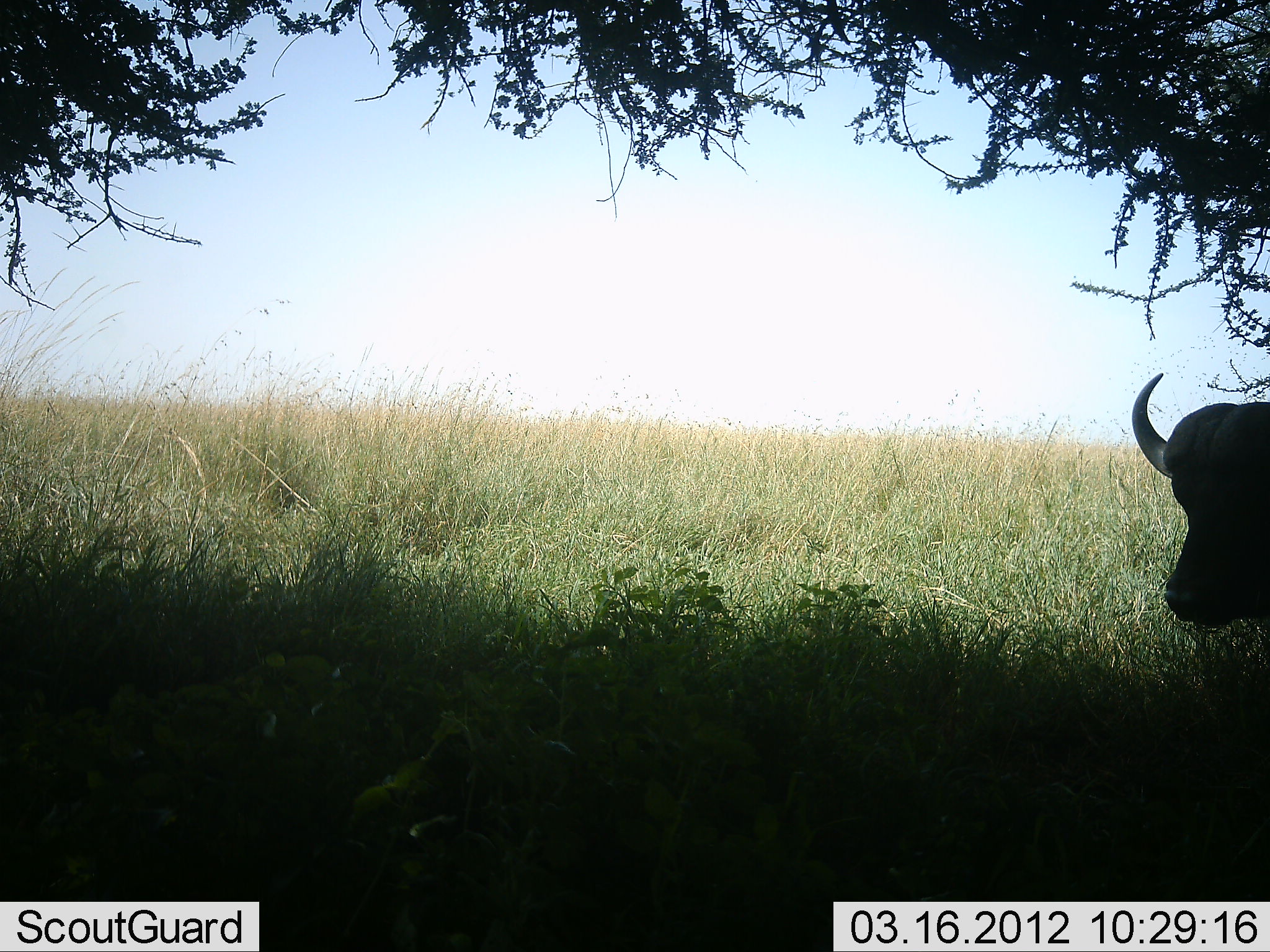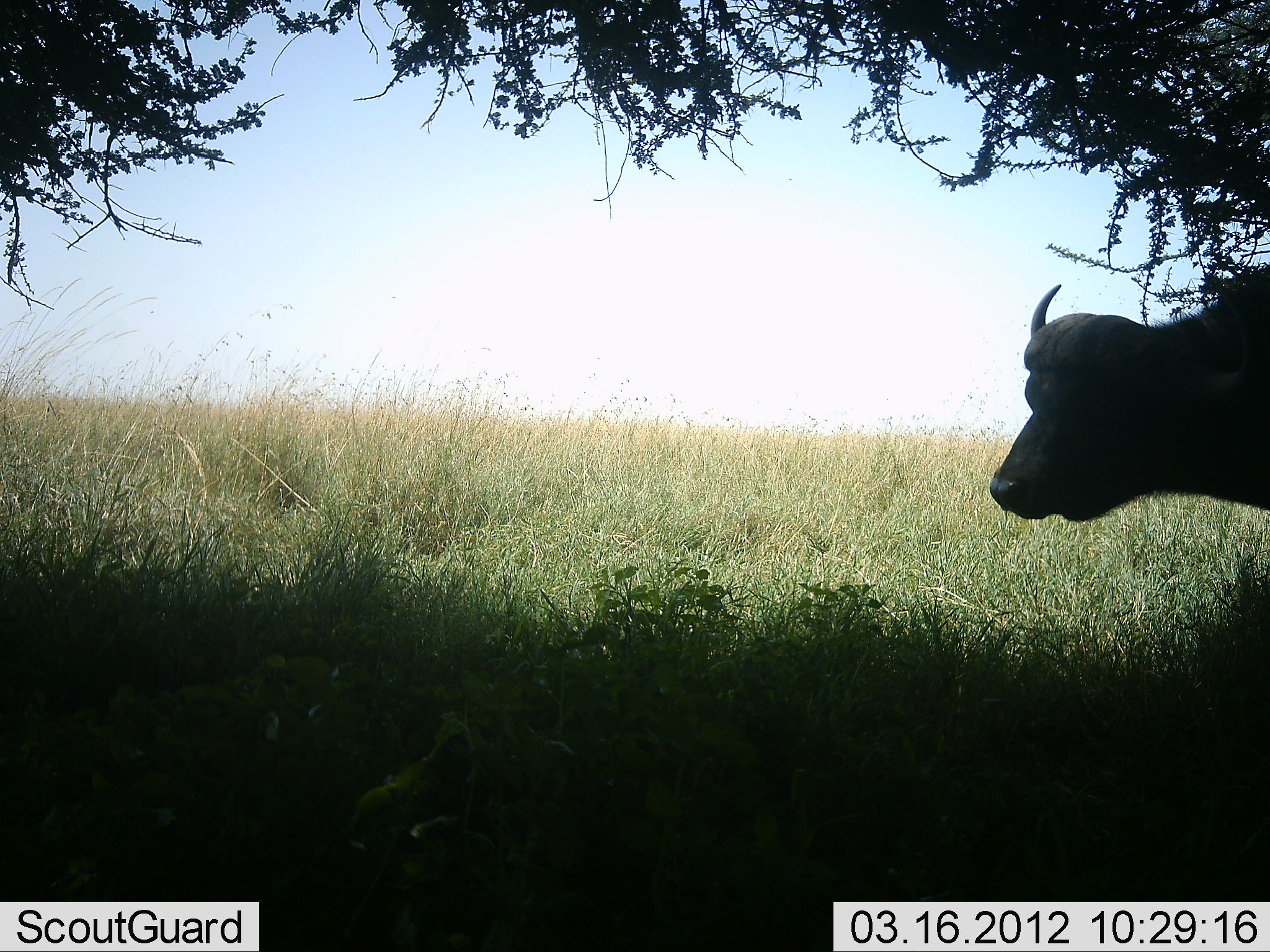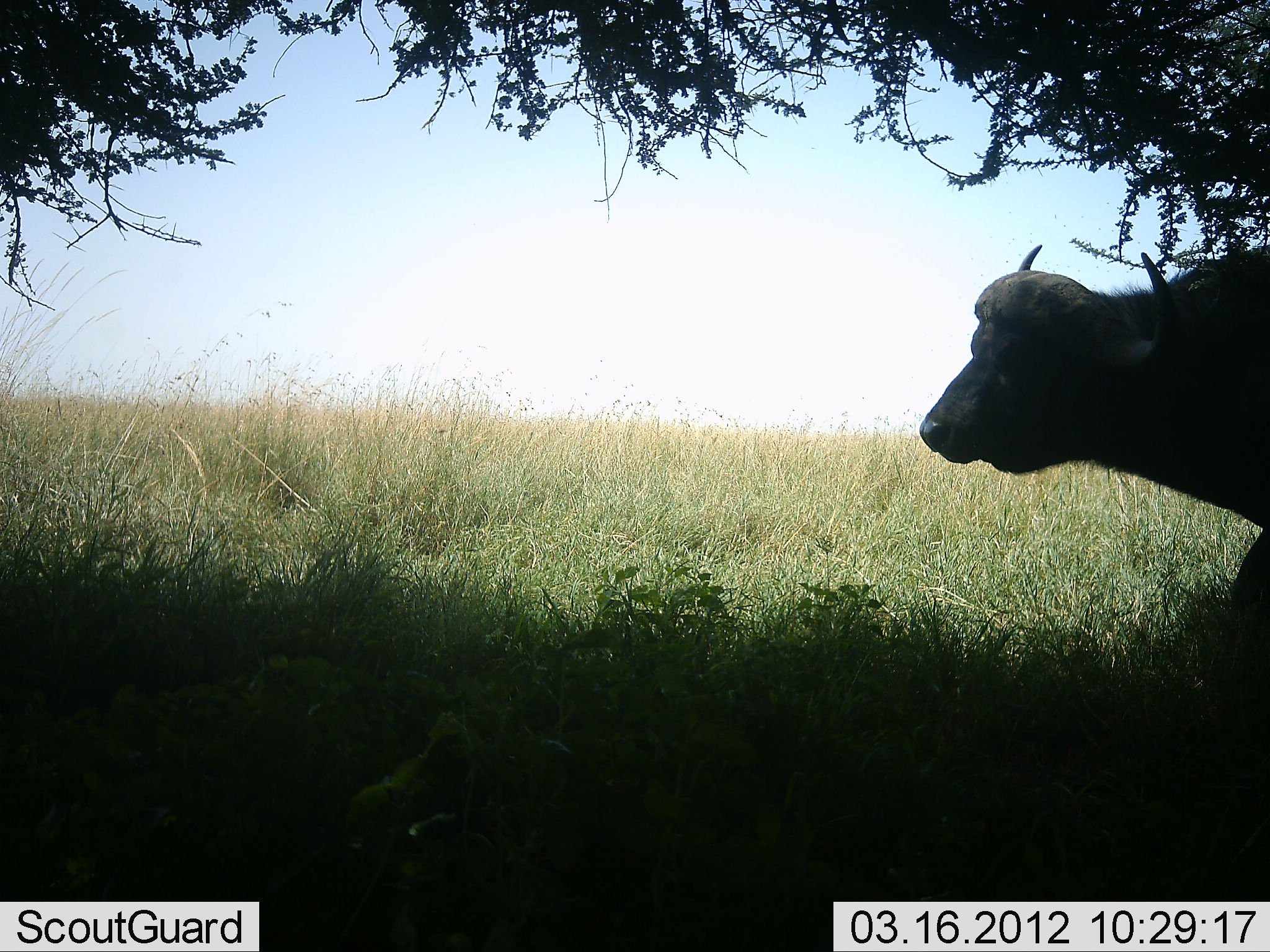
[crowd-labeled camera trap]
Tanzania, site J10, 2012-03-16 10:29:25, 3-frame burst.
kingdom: Animalia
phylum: Chordata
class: Mammalia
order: Artiodactyla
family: Bovidae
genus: Syncerus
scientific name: Syncerus caffer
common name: cape buffalo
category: buffalo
Buffalo (cape buffalo) (Syncerus caffer), count 1. Behavior (volunteer vote fractions): standing 32%, resting 9%, moving 55%, interacting 0%. Young present (vote fraction): 0%. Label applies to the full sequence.